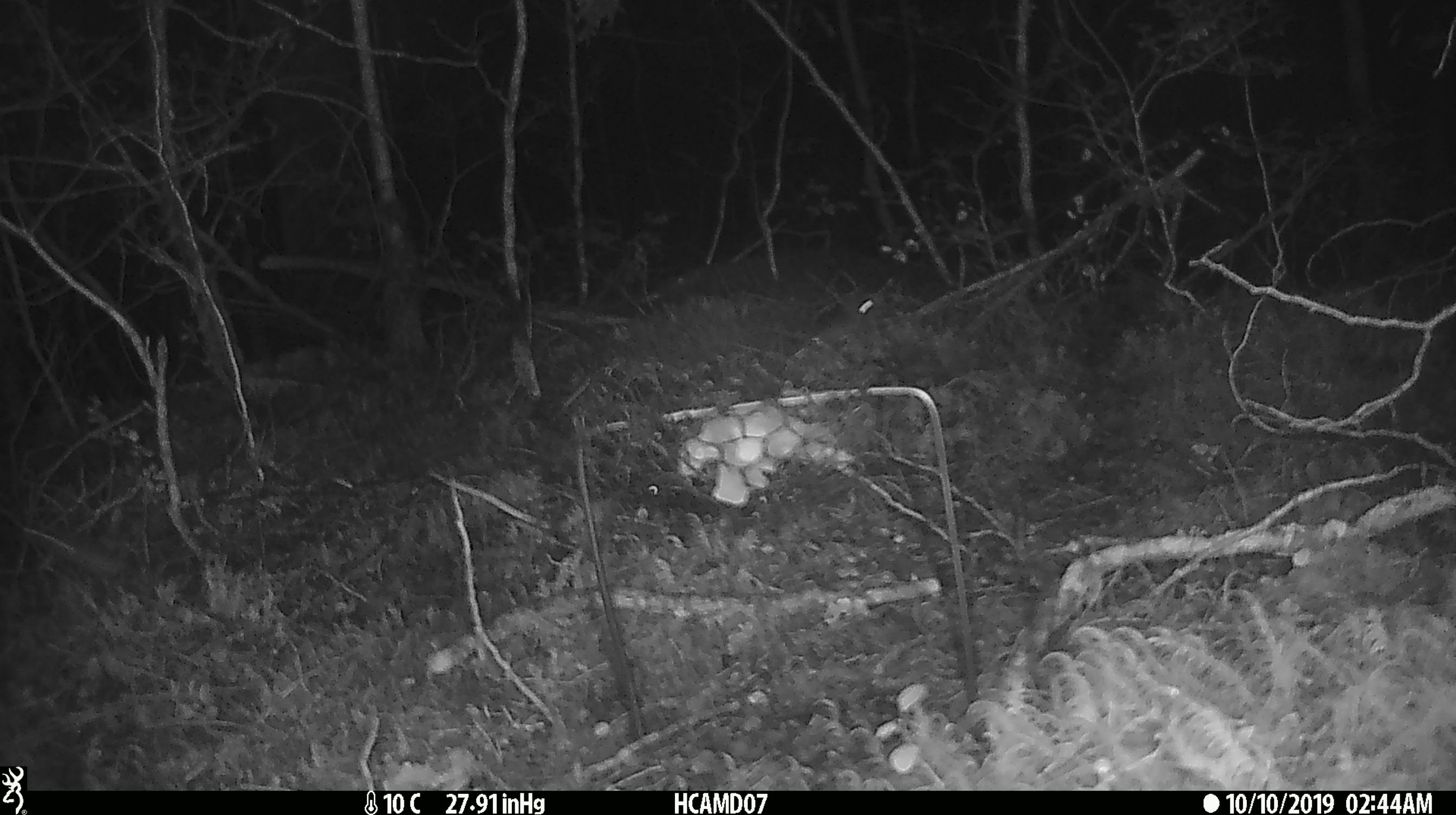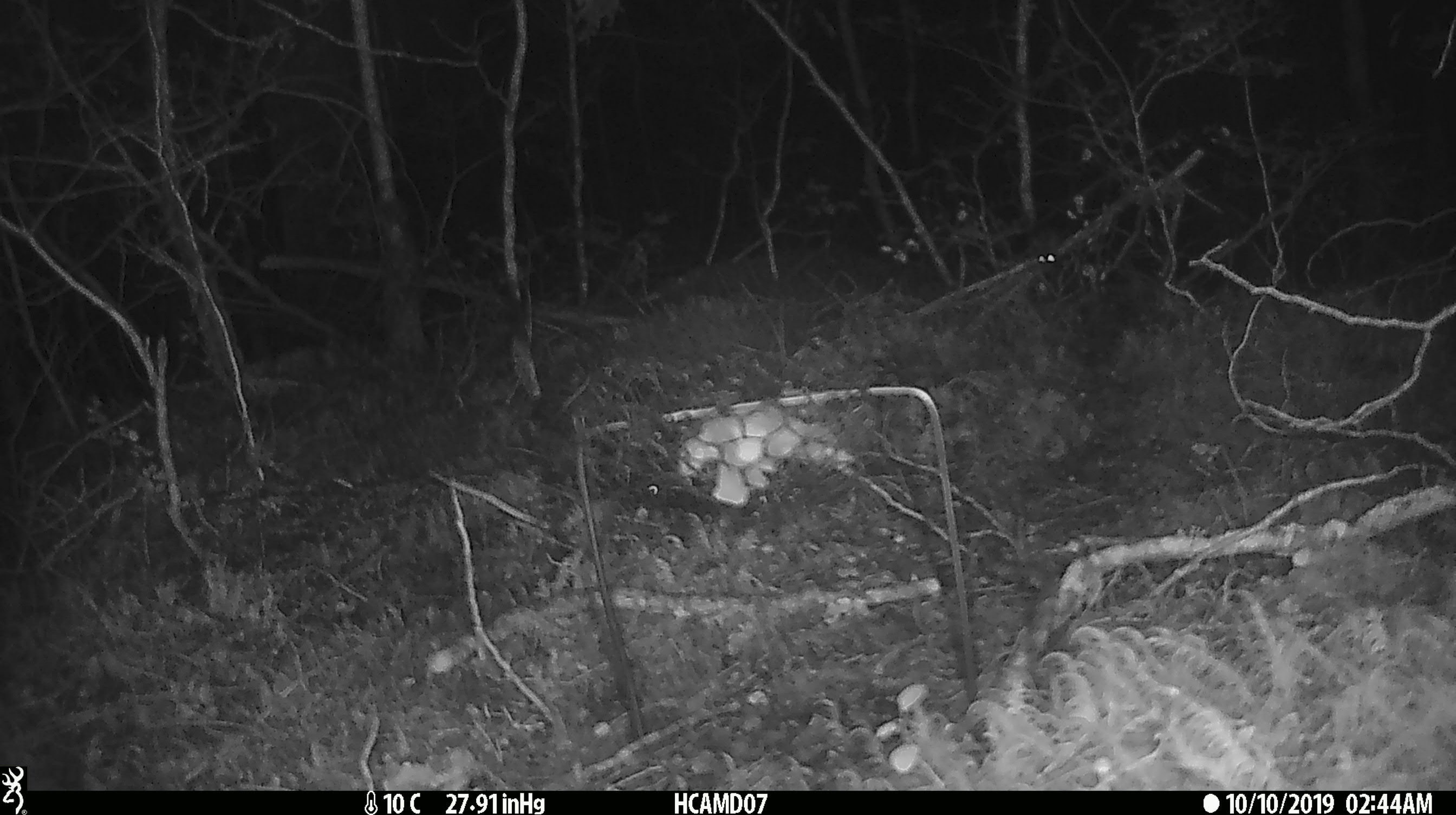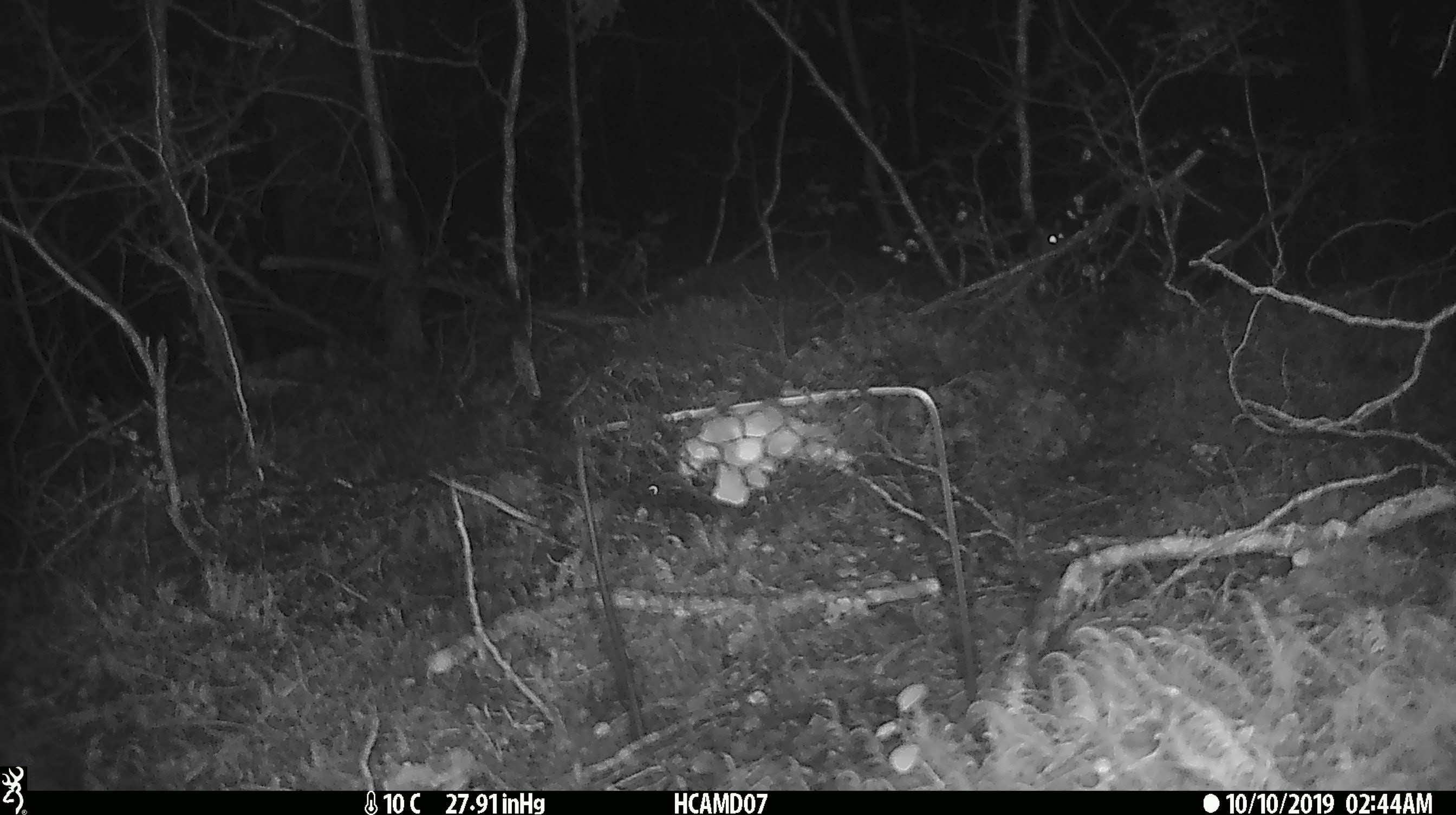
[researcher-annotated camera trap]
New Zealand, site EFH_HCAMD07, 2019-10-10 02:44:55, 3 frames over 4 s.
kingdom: Animalia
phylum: Chordata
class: Mammalia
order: Rodentia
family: Muridae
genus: Mus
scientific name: Mus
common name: mouse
Mouse (Mus).